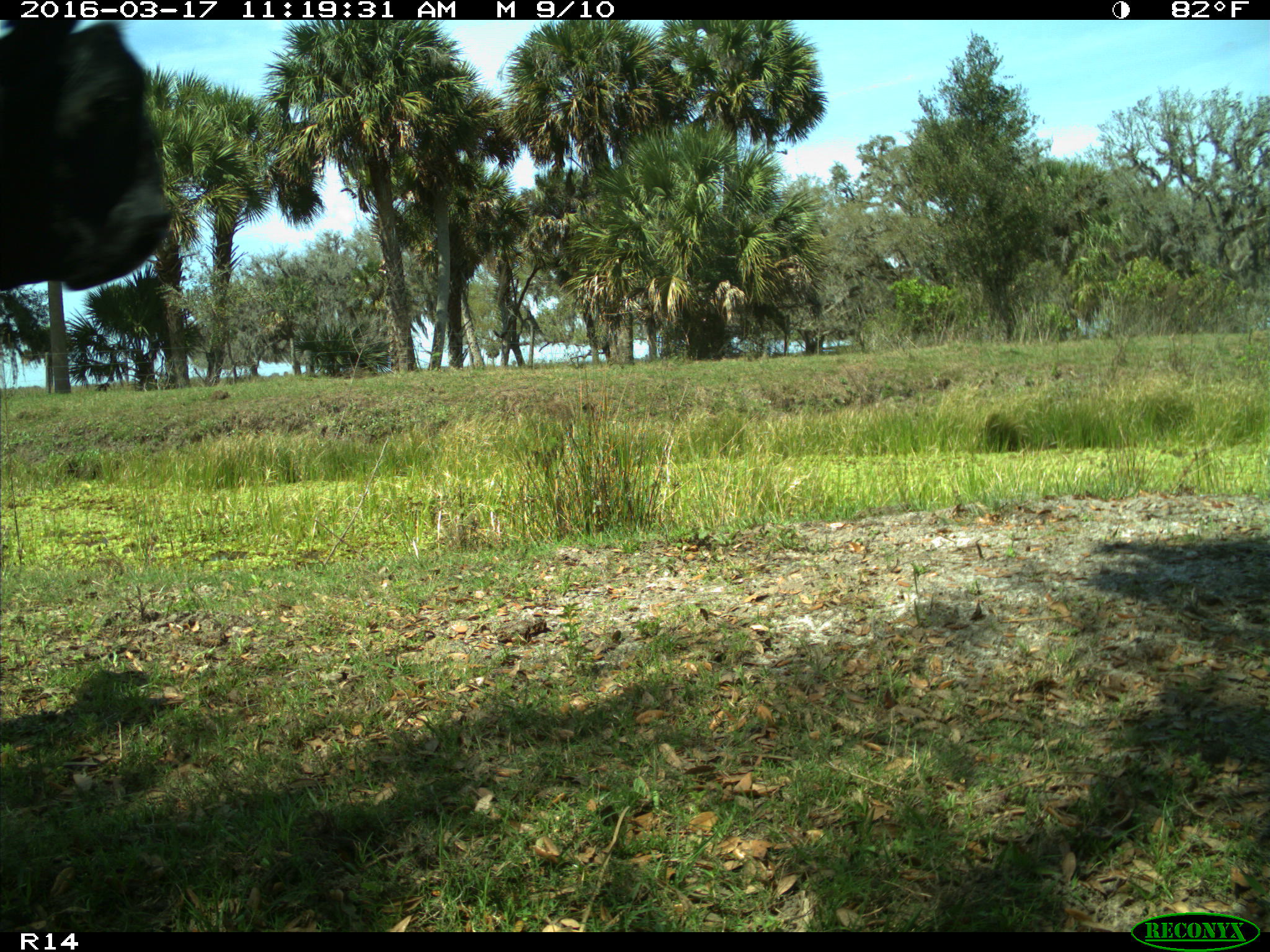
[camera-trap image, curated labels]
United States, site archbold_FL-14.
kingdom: Animalia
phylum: Chordata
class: Mammalia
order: Artiodactyla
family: Bovidae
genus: Bos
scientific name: Bos taurus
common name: domestic cow